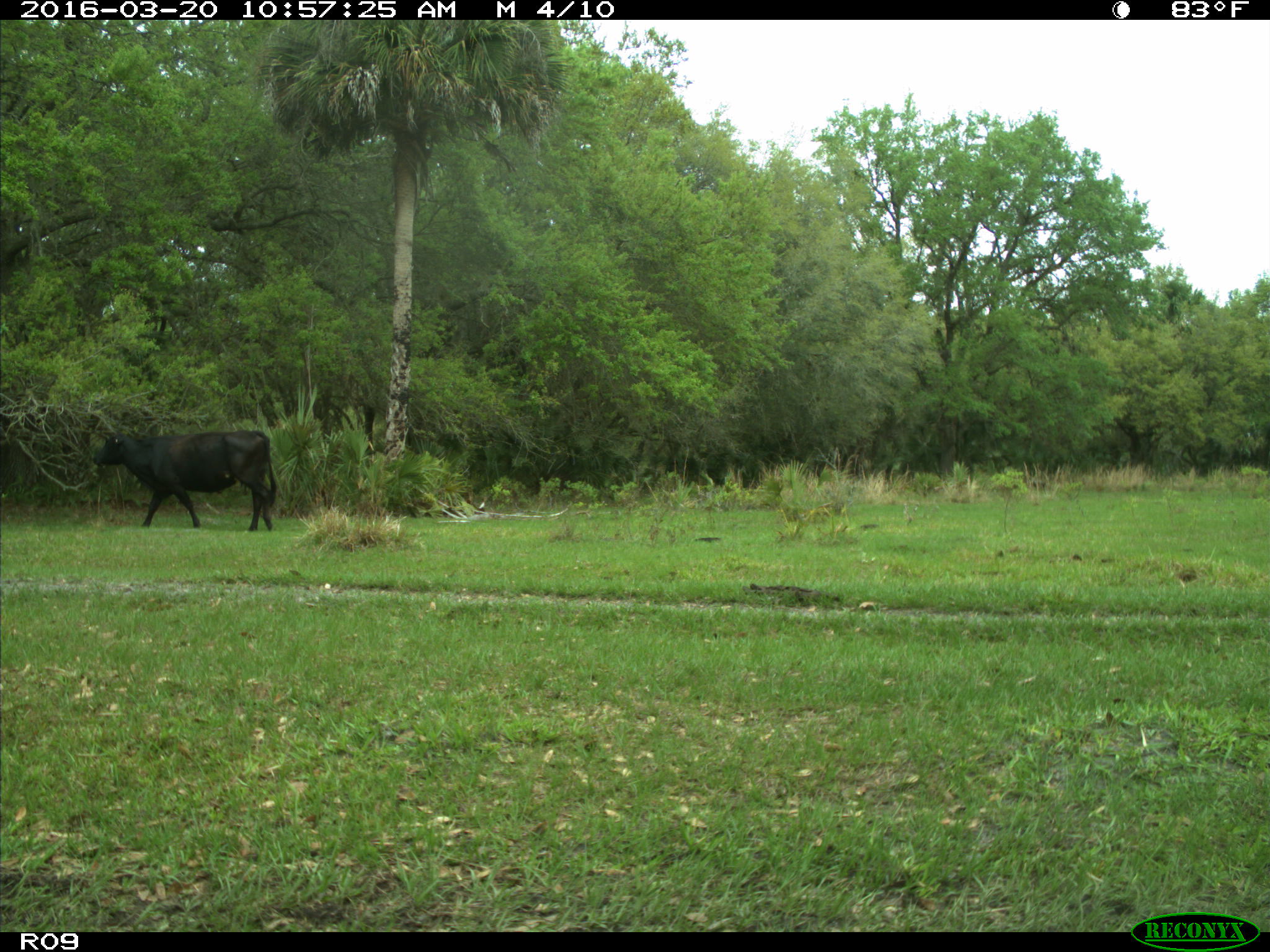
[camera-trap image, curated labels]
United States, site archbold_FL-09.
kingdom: Animalia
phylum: Chordata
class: Mammalia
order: Artiodactyla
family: Bovidae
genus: Bos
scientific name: Bos taurus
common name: domestic cow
Bos taurus (domestic cow).